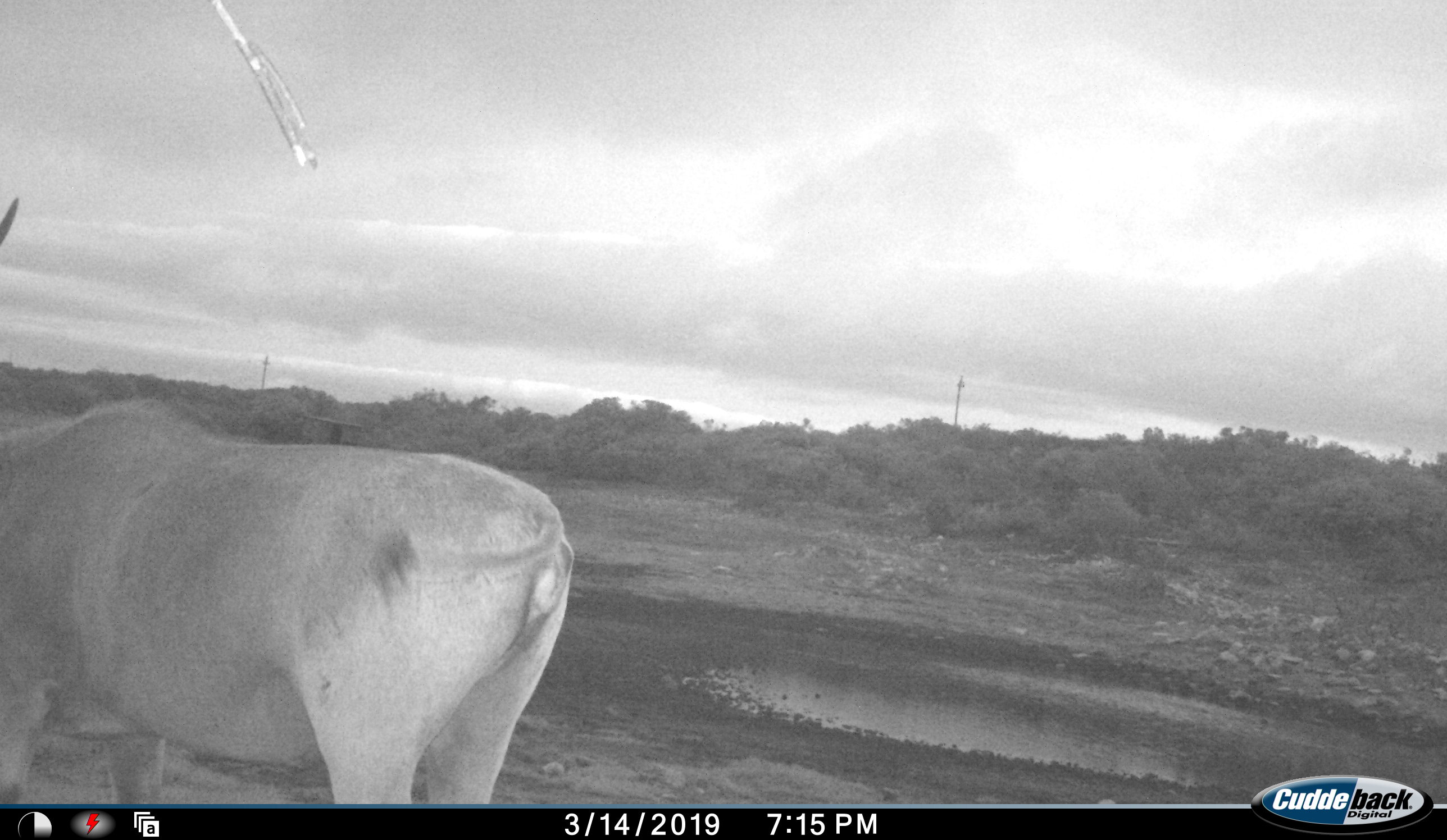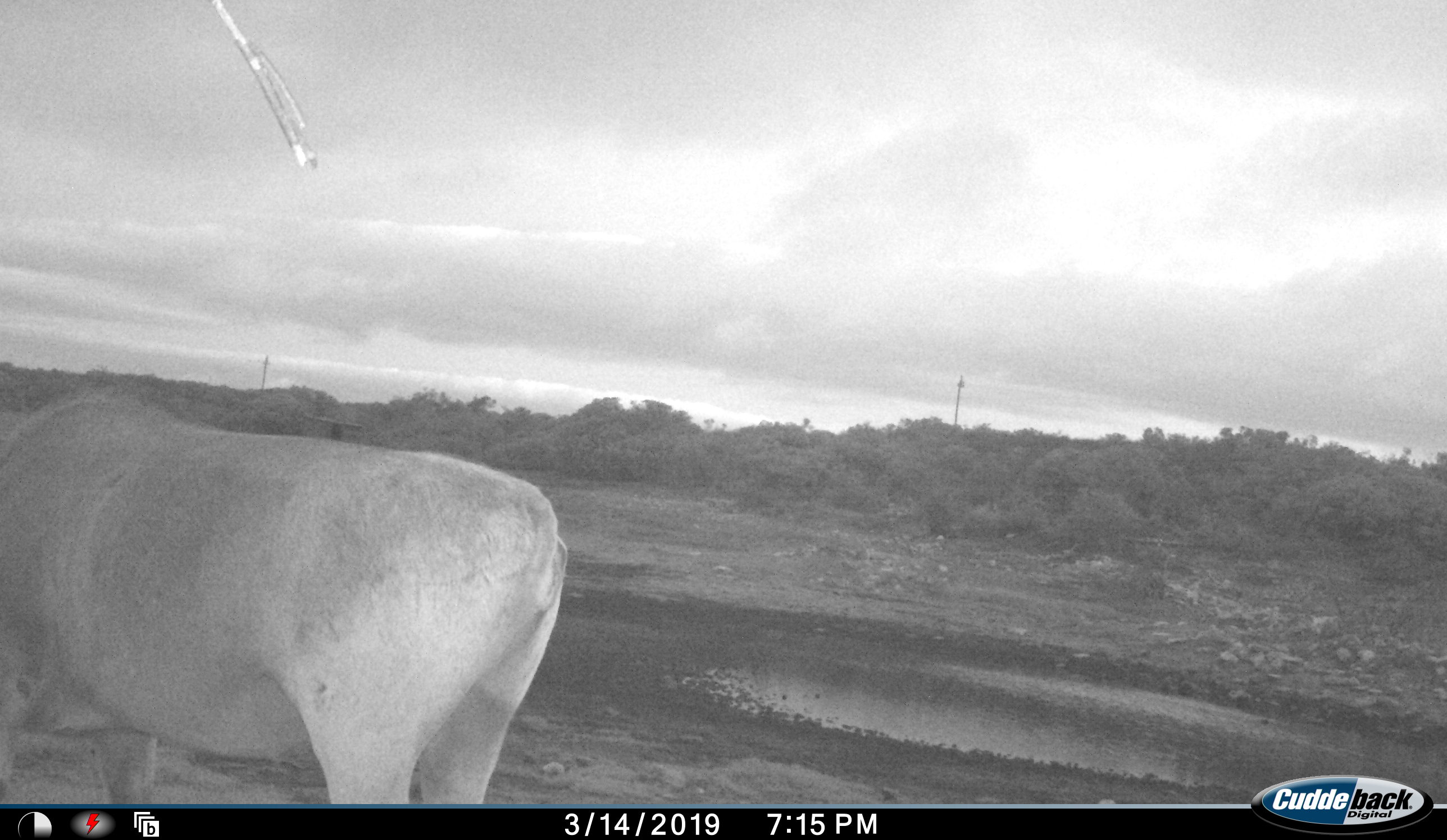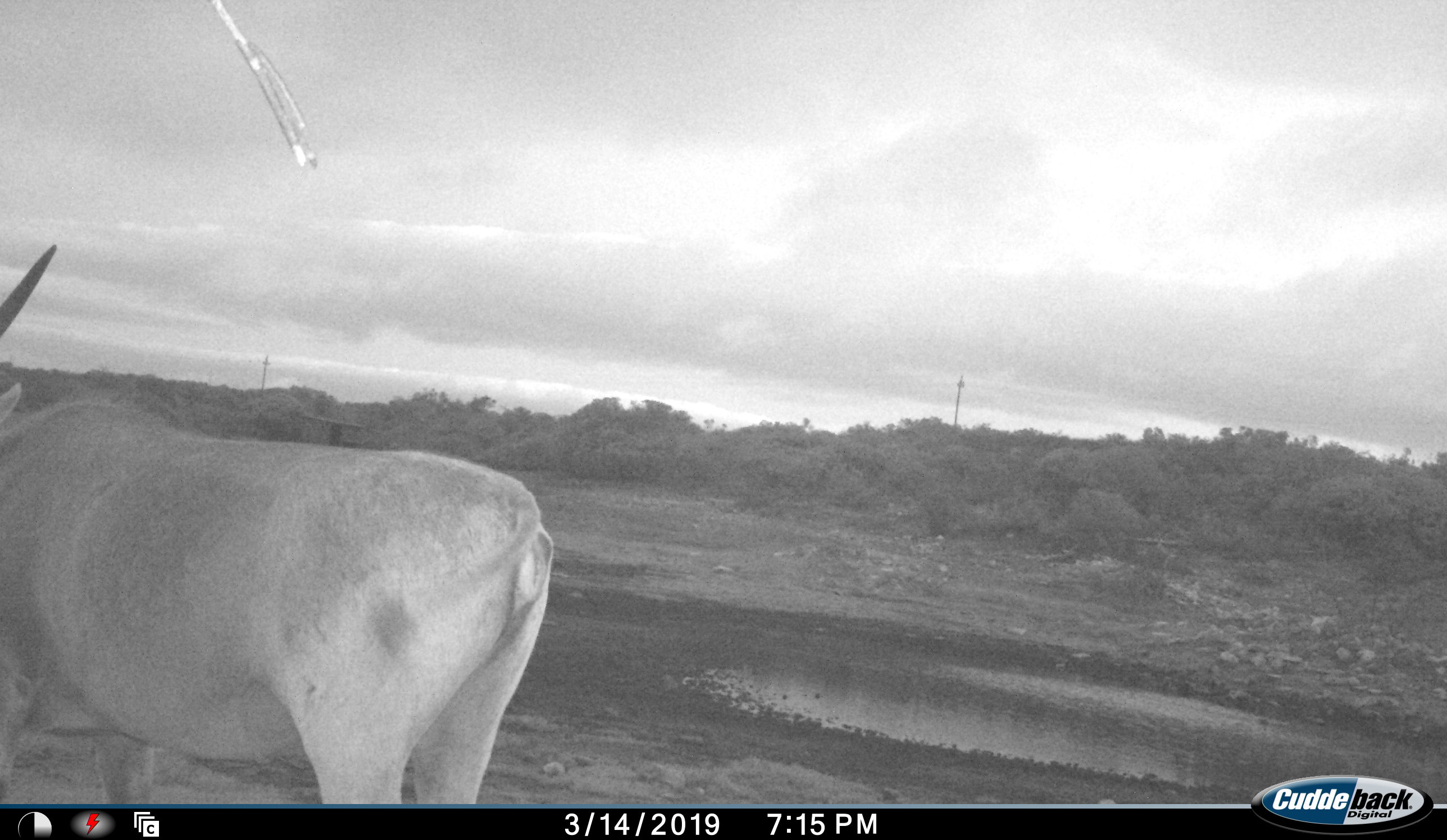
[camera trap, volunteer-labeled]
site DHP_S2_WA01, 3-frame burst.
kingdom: Animalia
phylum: Chordata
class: Mammalia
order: Artiodactyla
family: Bovidae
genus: Tragelaphus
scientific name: Tragelaphus oryx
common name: eland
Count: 1.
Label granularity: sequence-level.